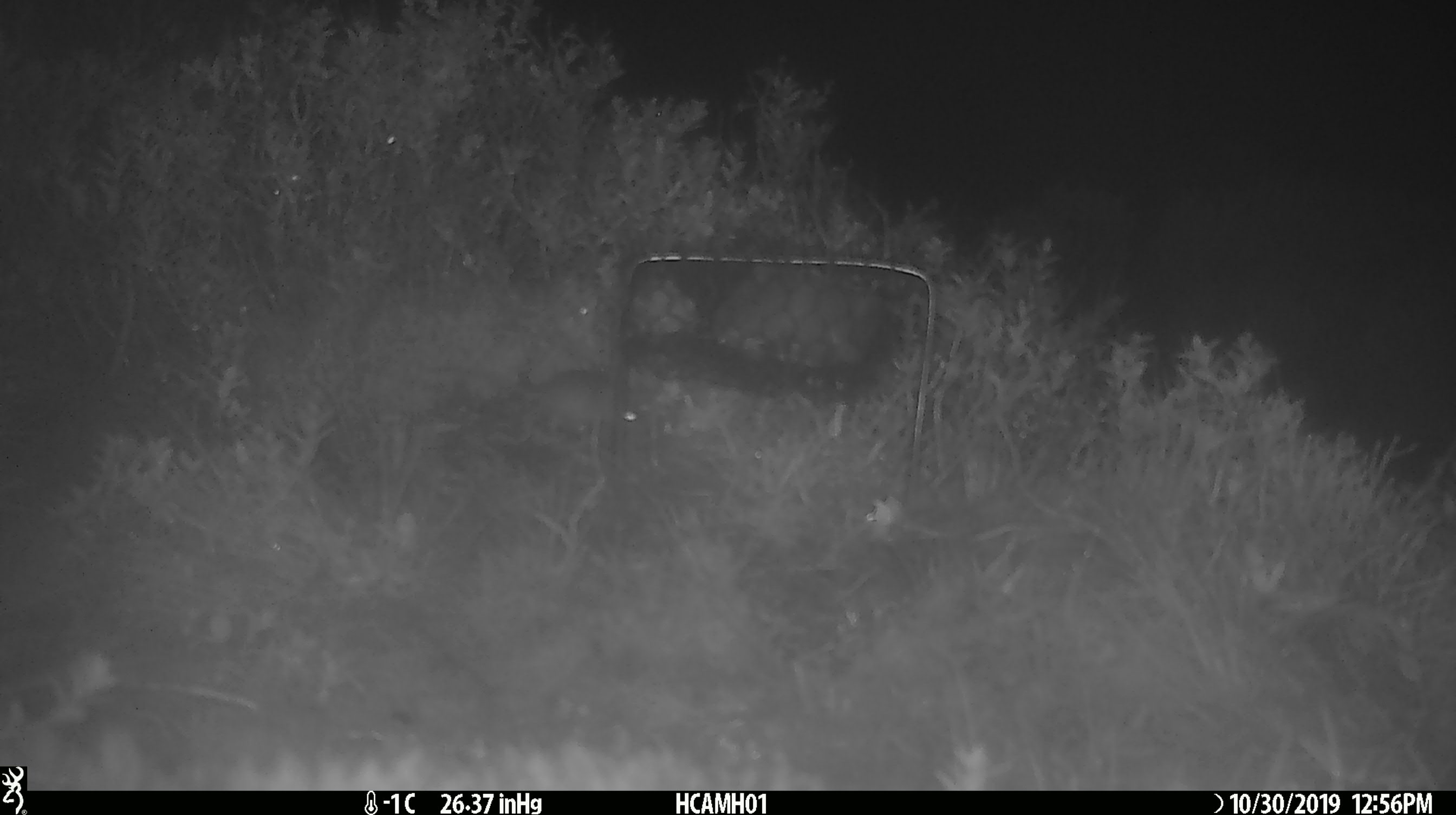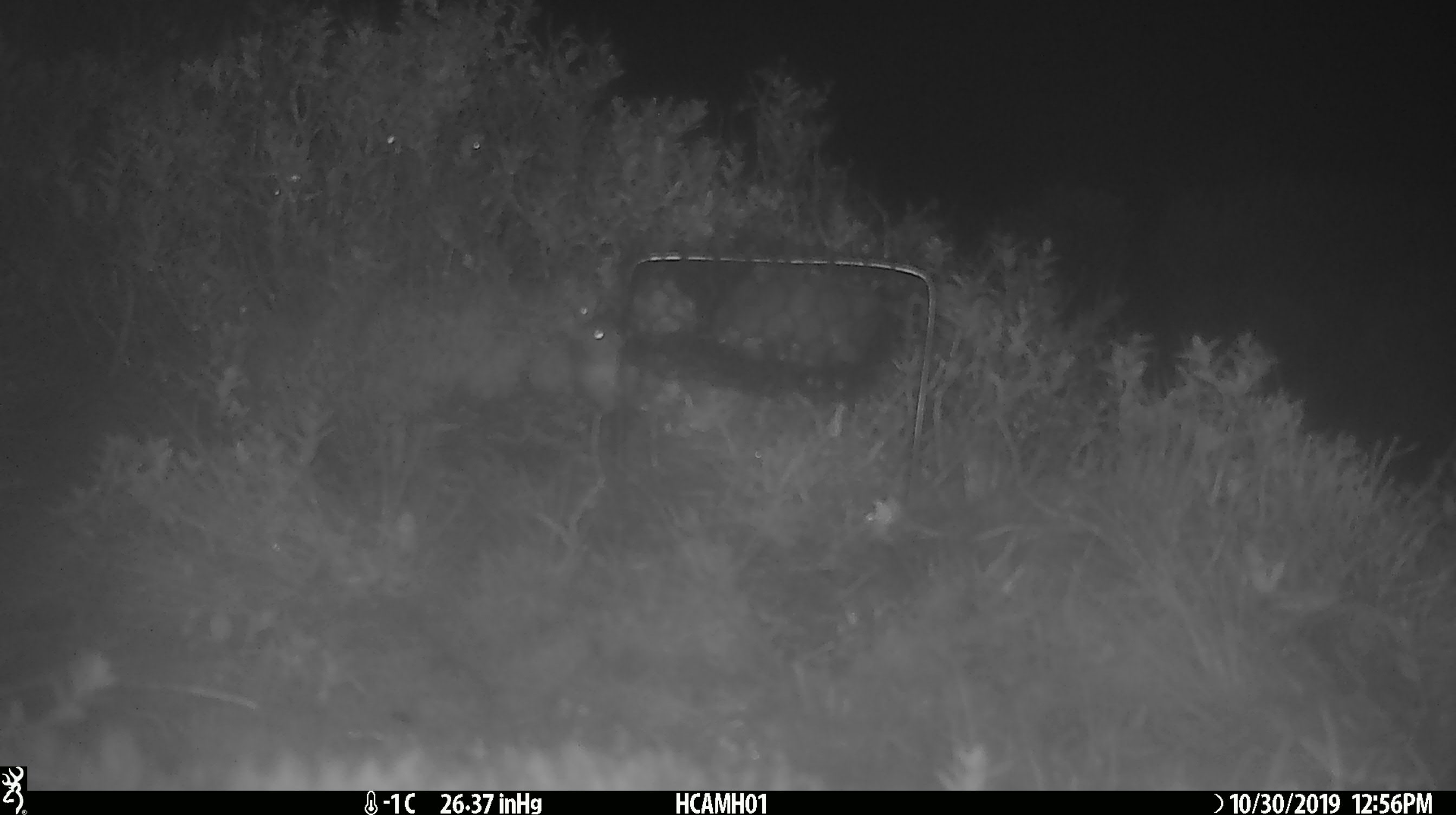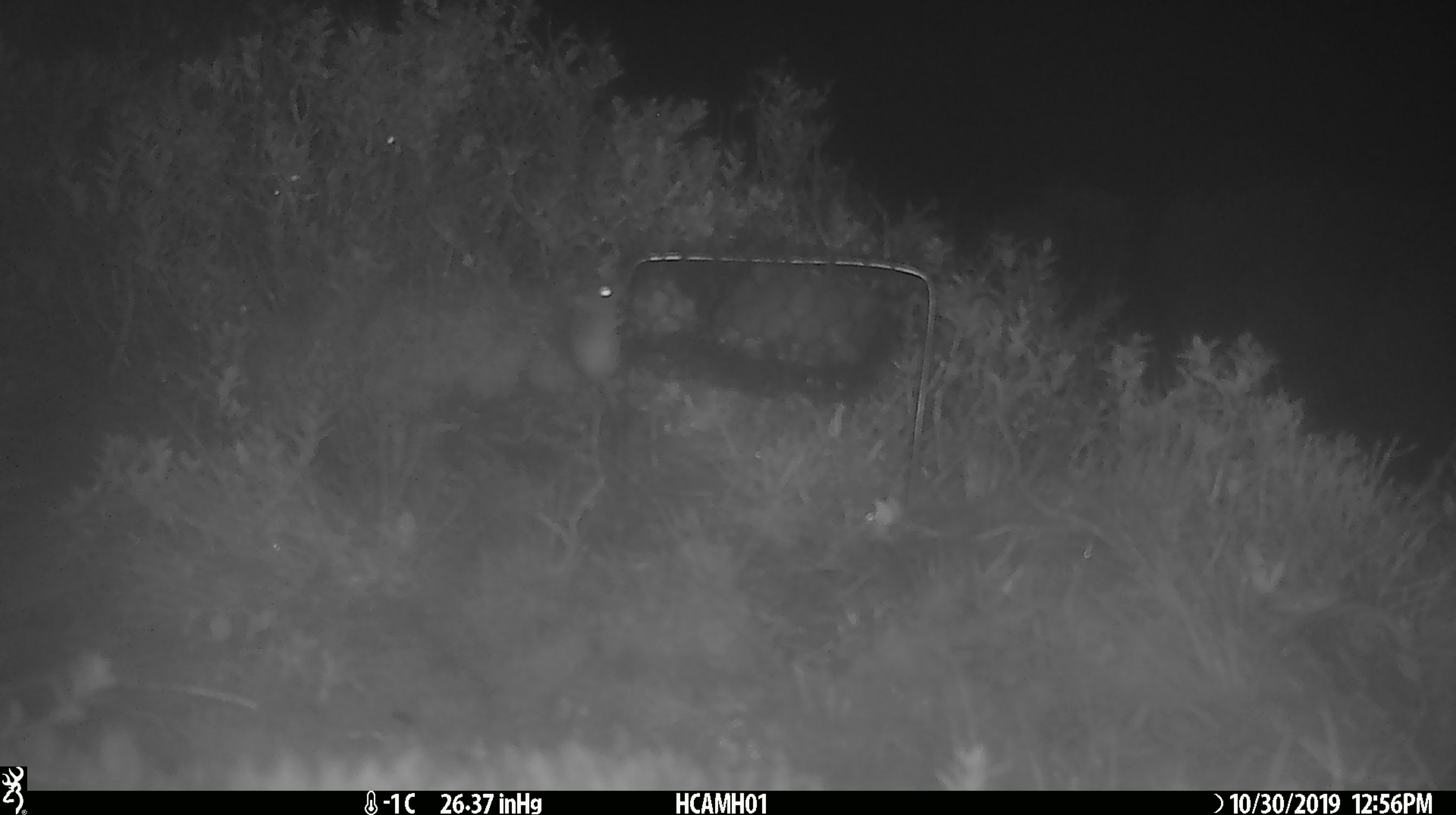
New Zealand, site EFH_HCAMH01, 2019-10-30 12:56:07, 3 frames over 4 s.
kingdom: Animalia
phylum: Chordata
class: Mammalia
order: Rodentia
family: Muridae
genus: Mus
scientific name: Mus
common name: mouse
Mouse (Mus).